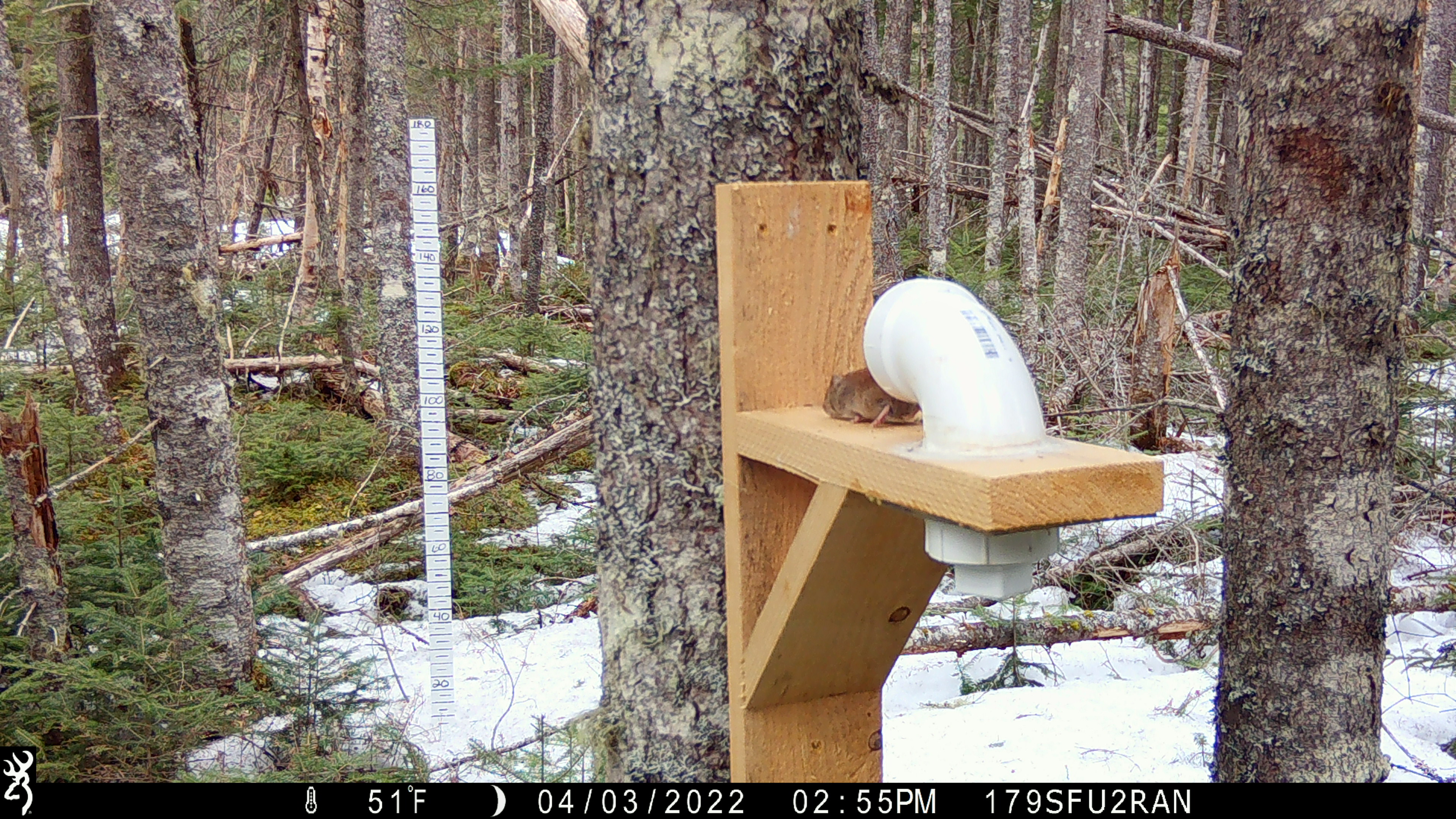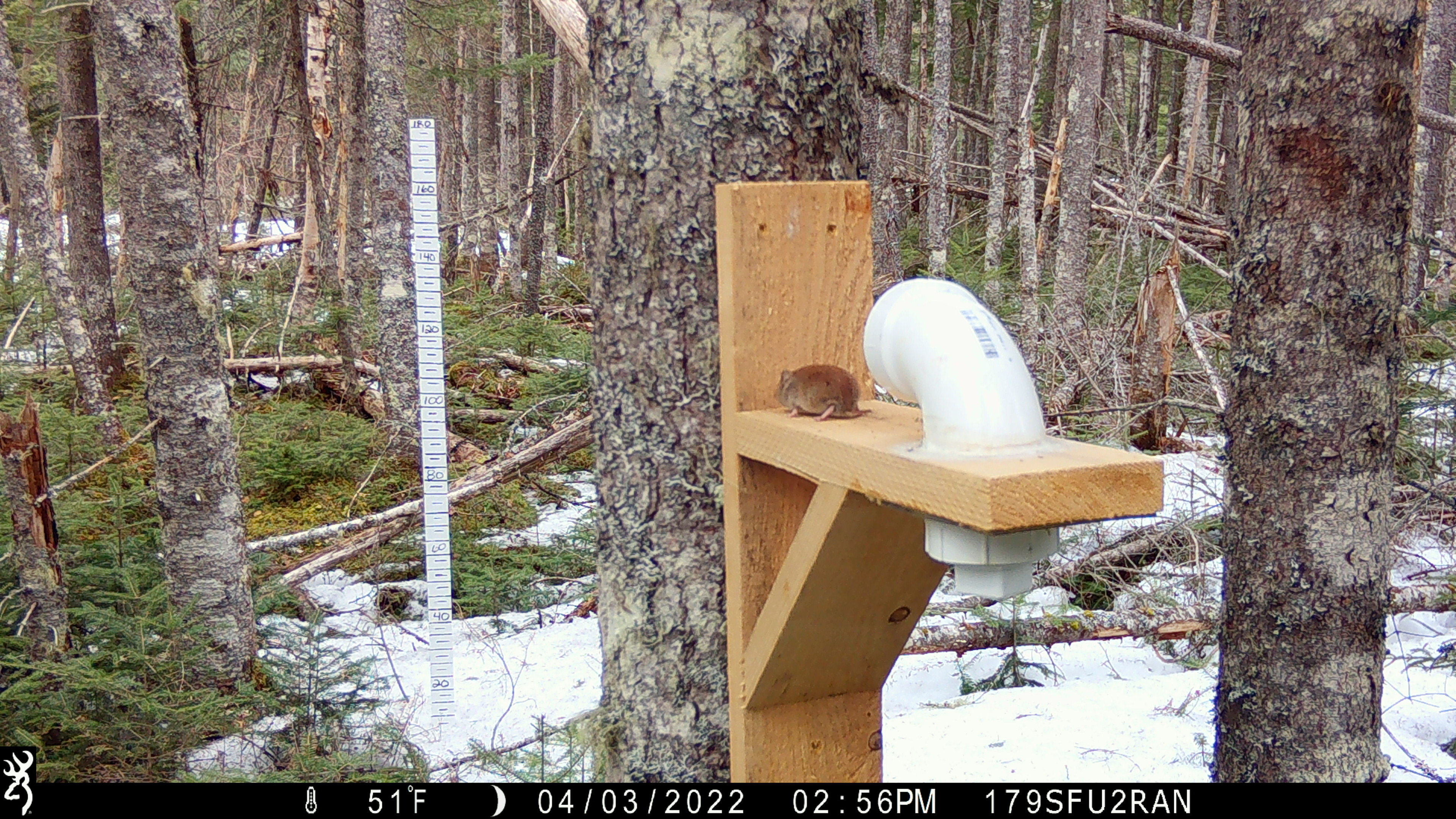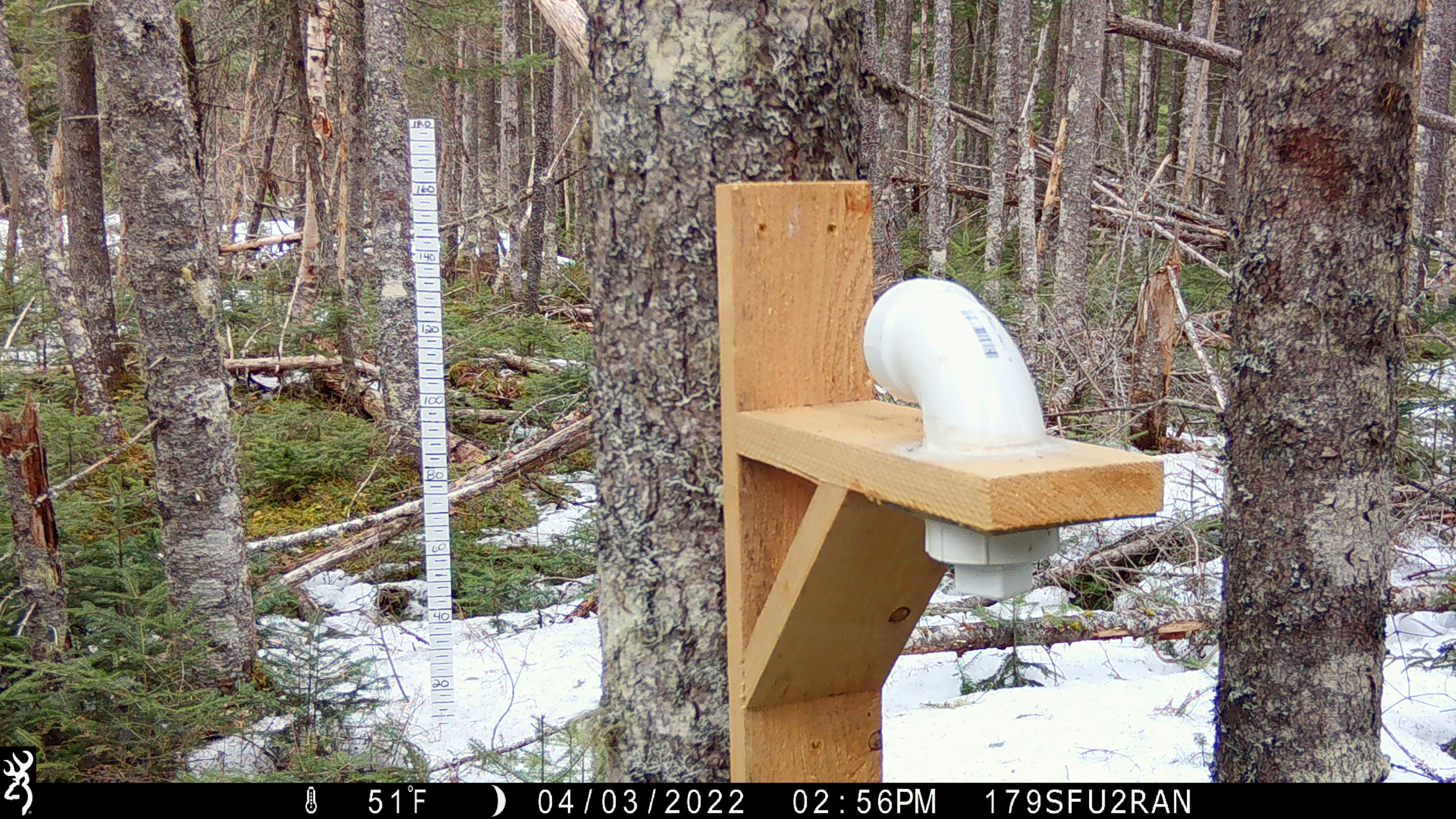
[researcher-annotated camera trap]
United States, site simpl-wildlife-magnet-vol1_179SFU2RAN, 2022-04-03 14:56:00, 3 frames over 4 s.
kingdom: Animalia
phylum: Chordata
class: Mammalia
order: Rodentia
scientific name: Rodentia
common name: mouse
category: mouse sp.